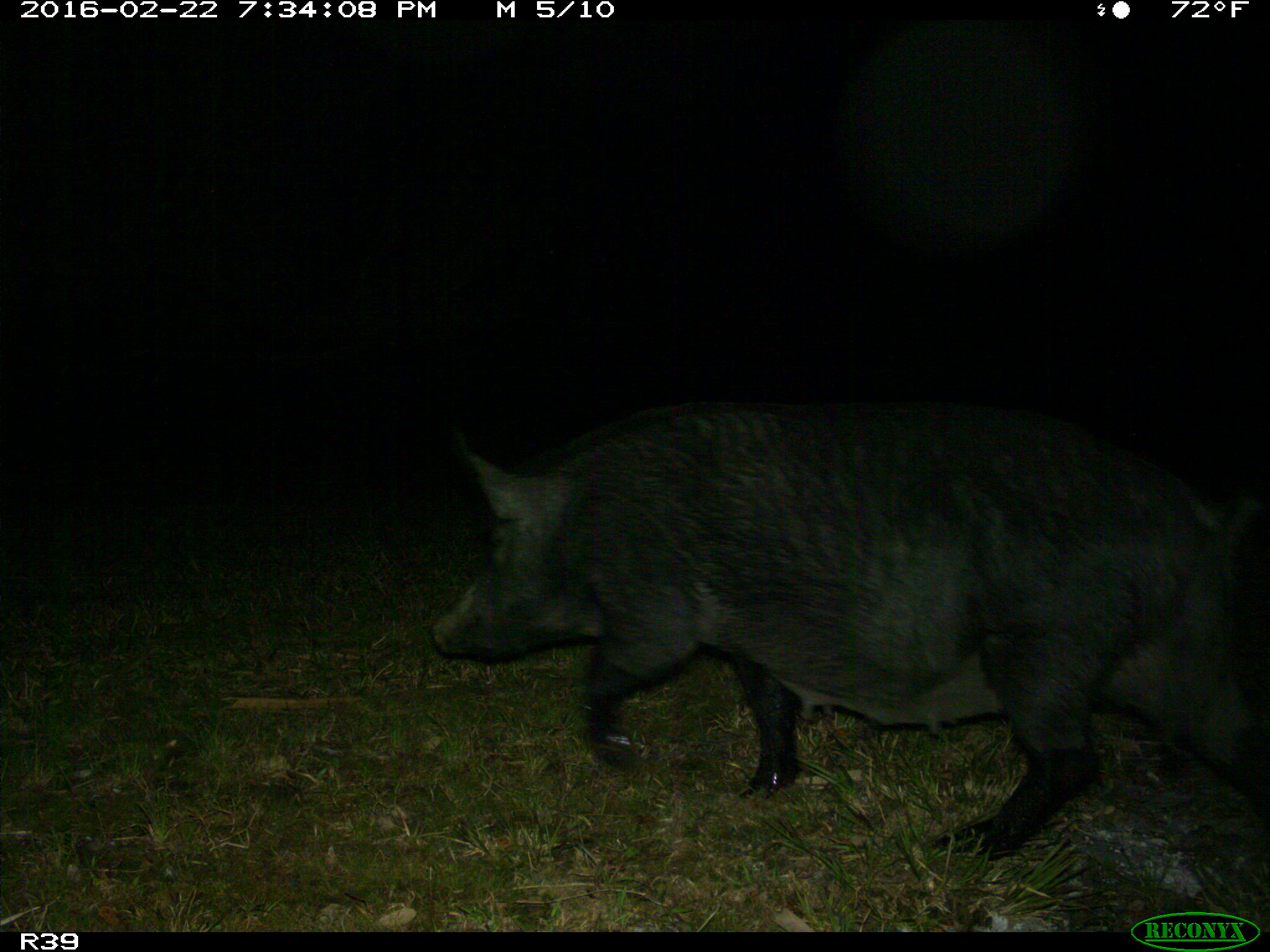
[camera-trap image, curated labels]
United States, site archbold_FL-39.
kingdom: Animalia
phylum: Chordata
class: Mammalia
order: Artiodactyla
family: Suidae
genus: Sus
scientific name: Sus scrofa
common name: wild boar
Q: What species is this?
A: Sus scrofa (wild boar).